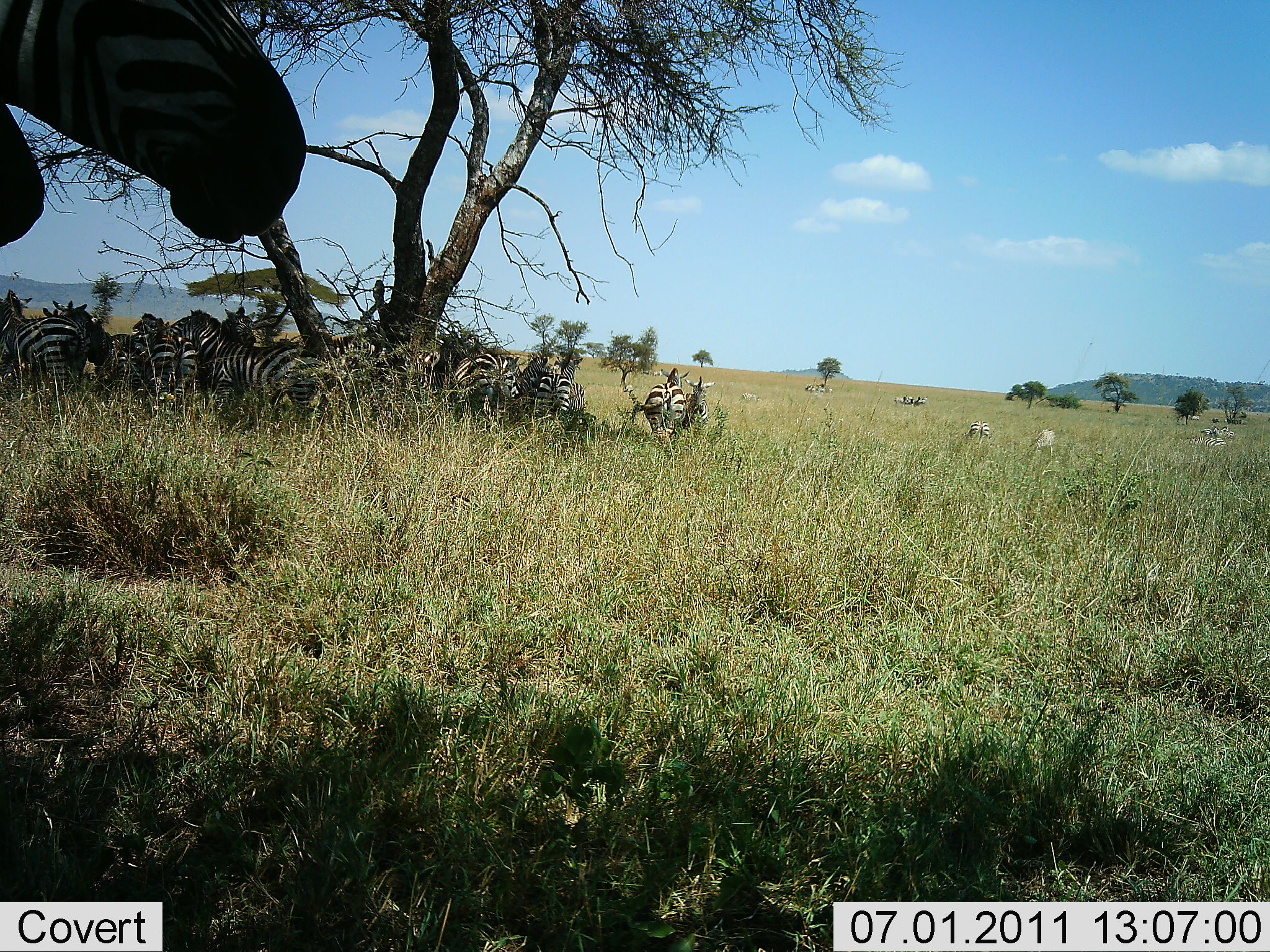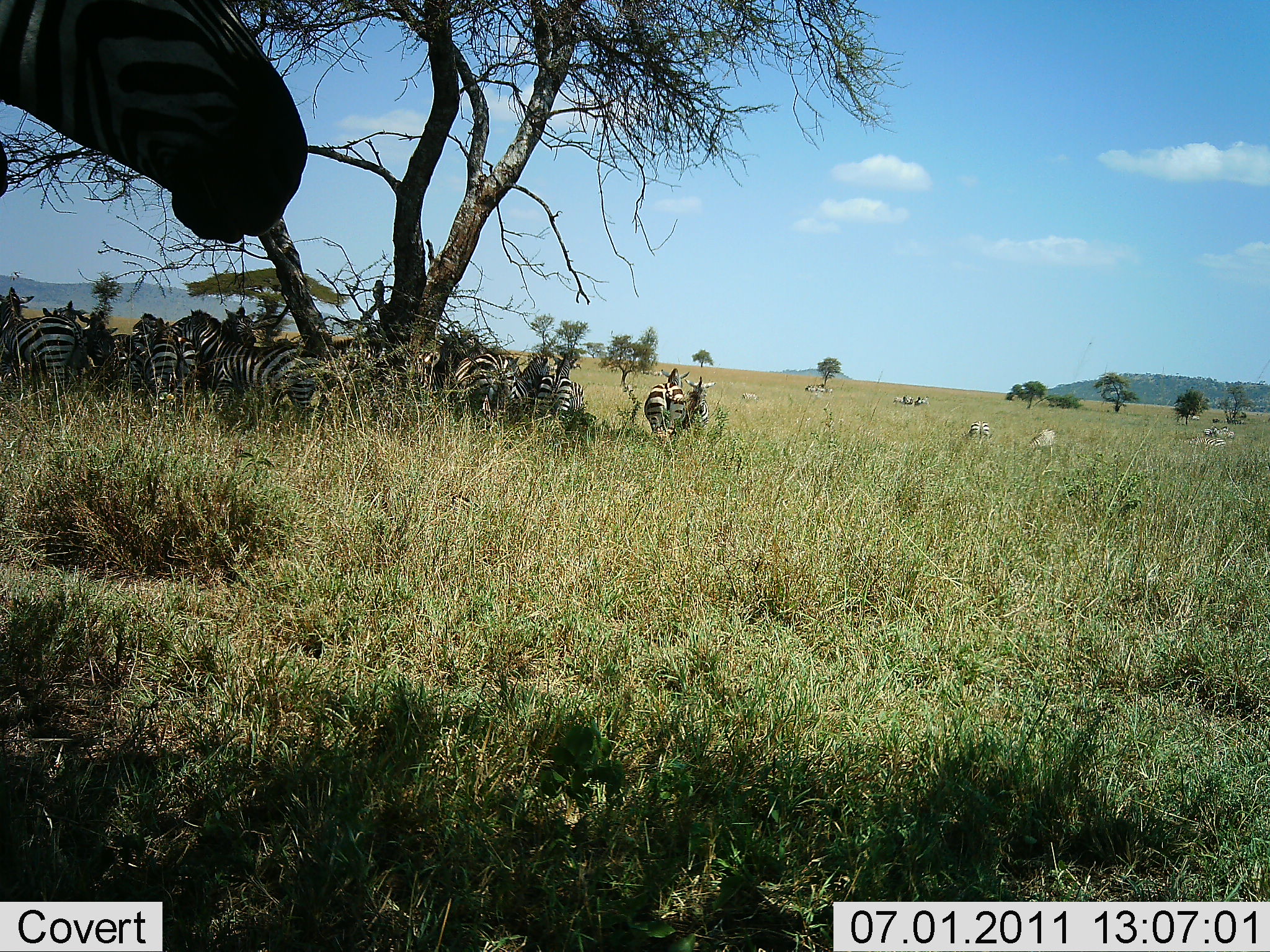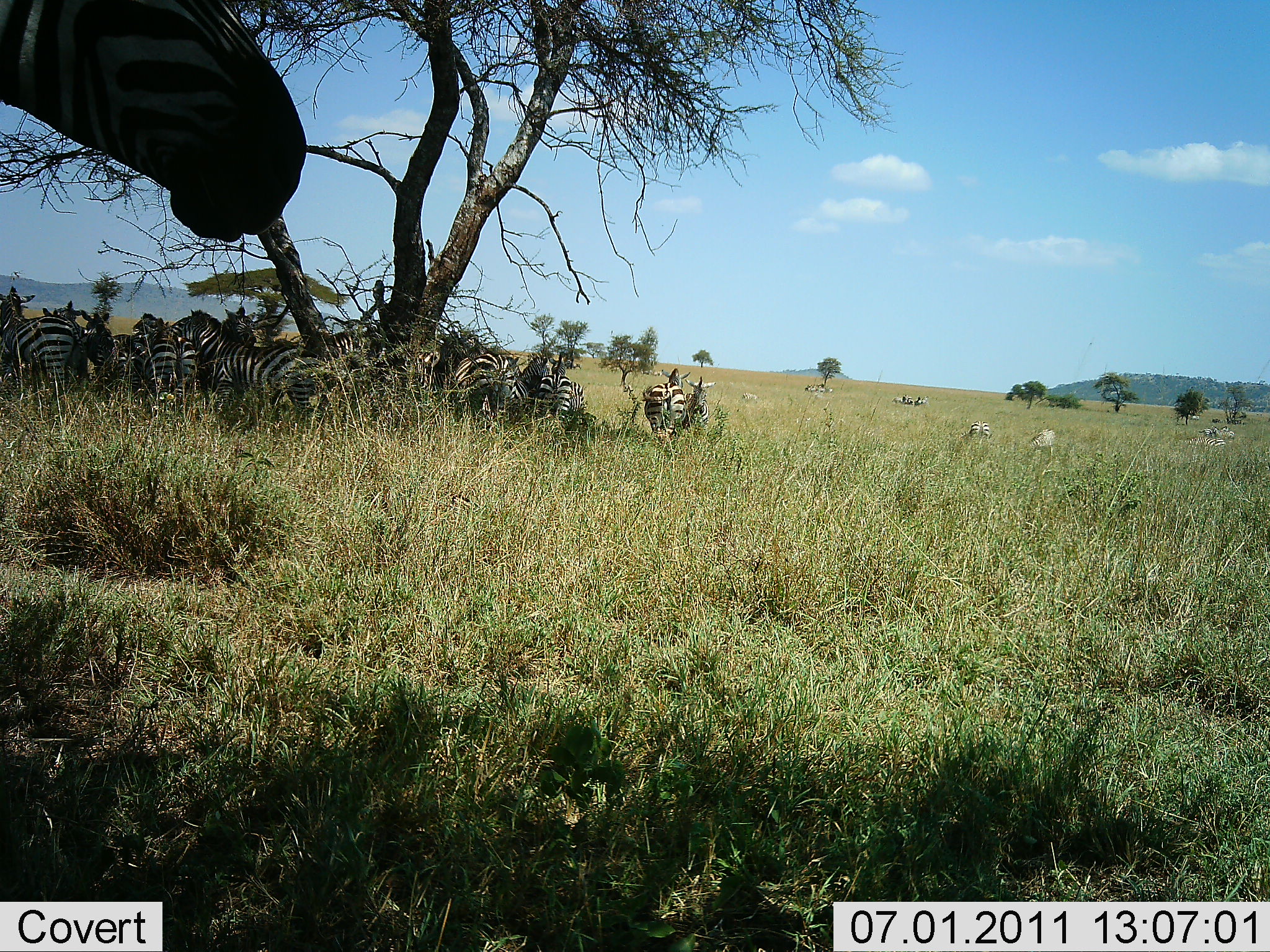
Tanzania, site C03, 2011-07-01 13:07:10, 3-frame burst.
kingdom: Animalia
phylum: Chordata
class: Mammalia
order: Perissodactyla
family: Equidae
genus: Equus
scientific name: Equus quagga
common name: plains zebra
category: zebra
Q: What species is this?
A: Zebra (plains zebra) (Equus quagga).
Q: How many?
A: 11-50.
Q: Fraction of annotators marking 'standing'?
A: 83%.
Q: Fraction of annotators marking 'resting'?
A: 25%.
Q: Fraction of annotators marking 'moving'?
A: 8%.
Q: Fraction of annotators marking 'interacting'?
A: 25%.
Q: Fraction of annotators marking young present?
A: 0%.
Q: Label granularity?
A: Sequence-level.